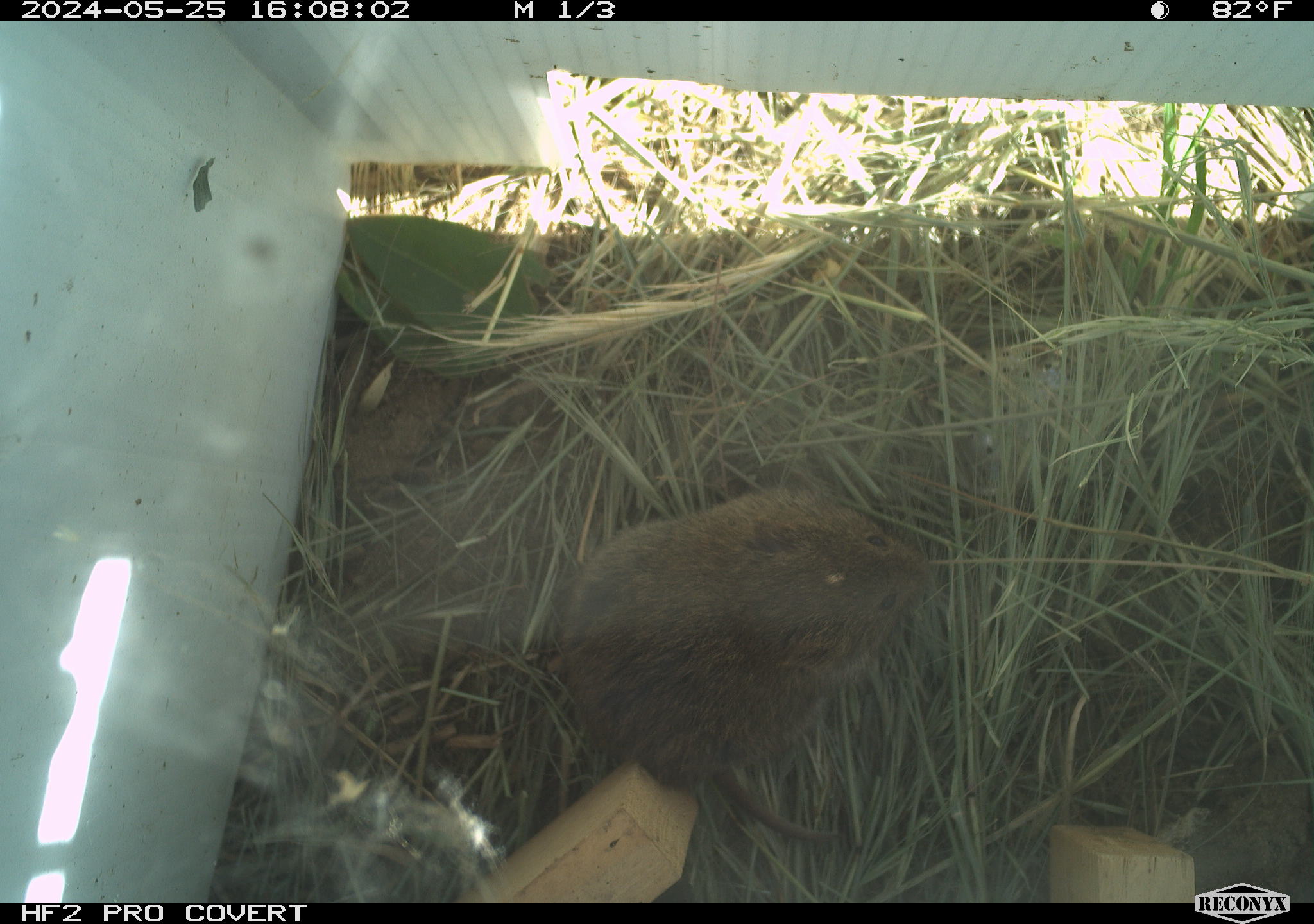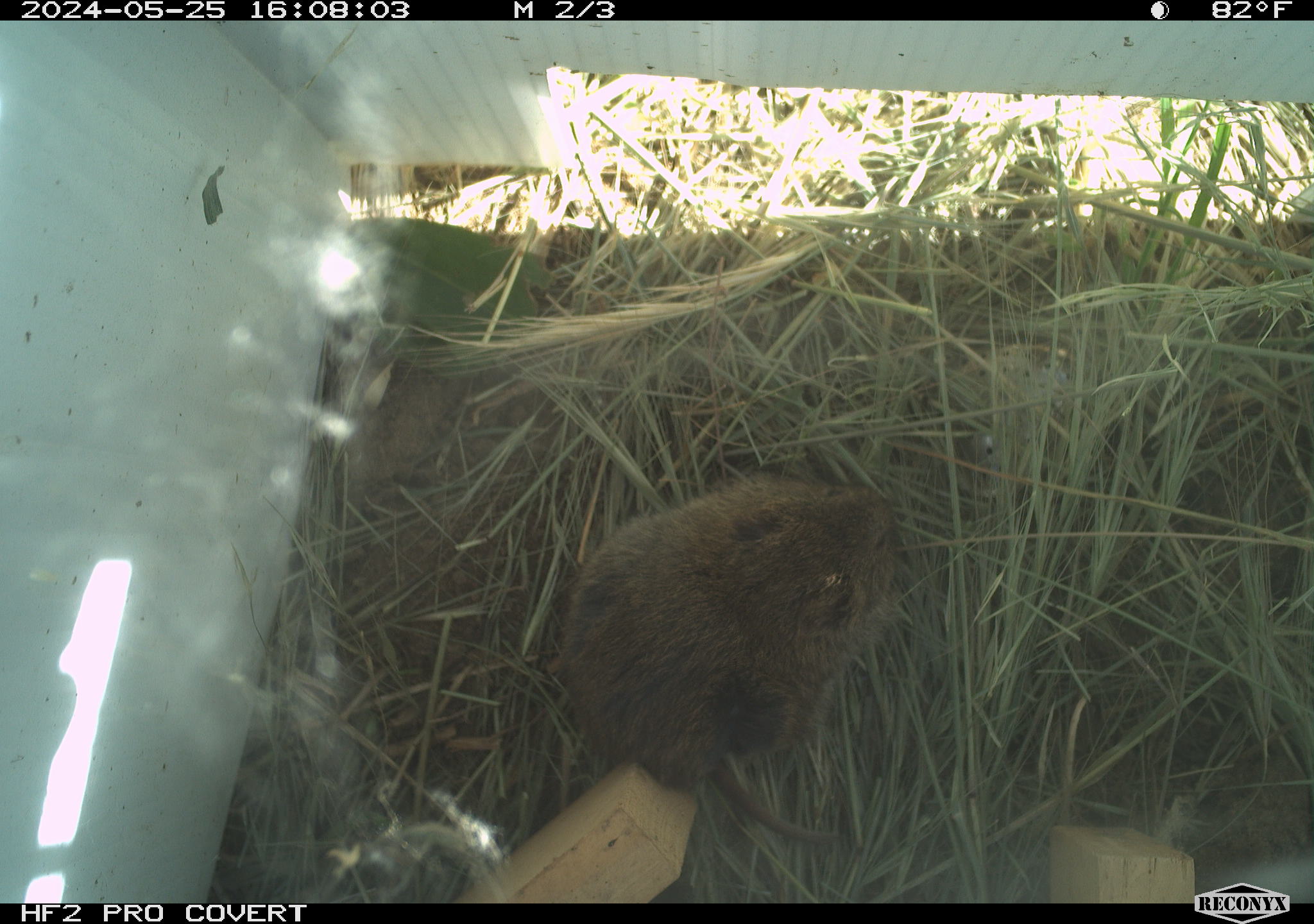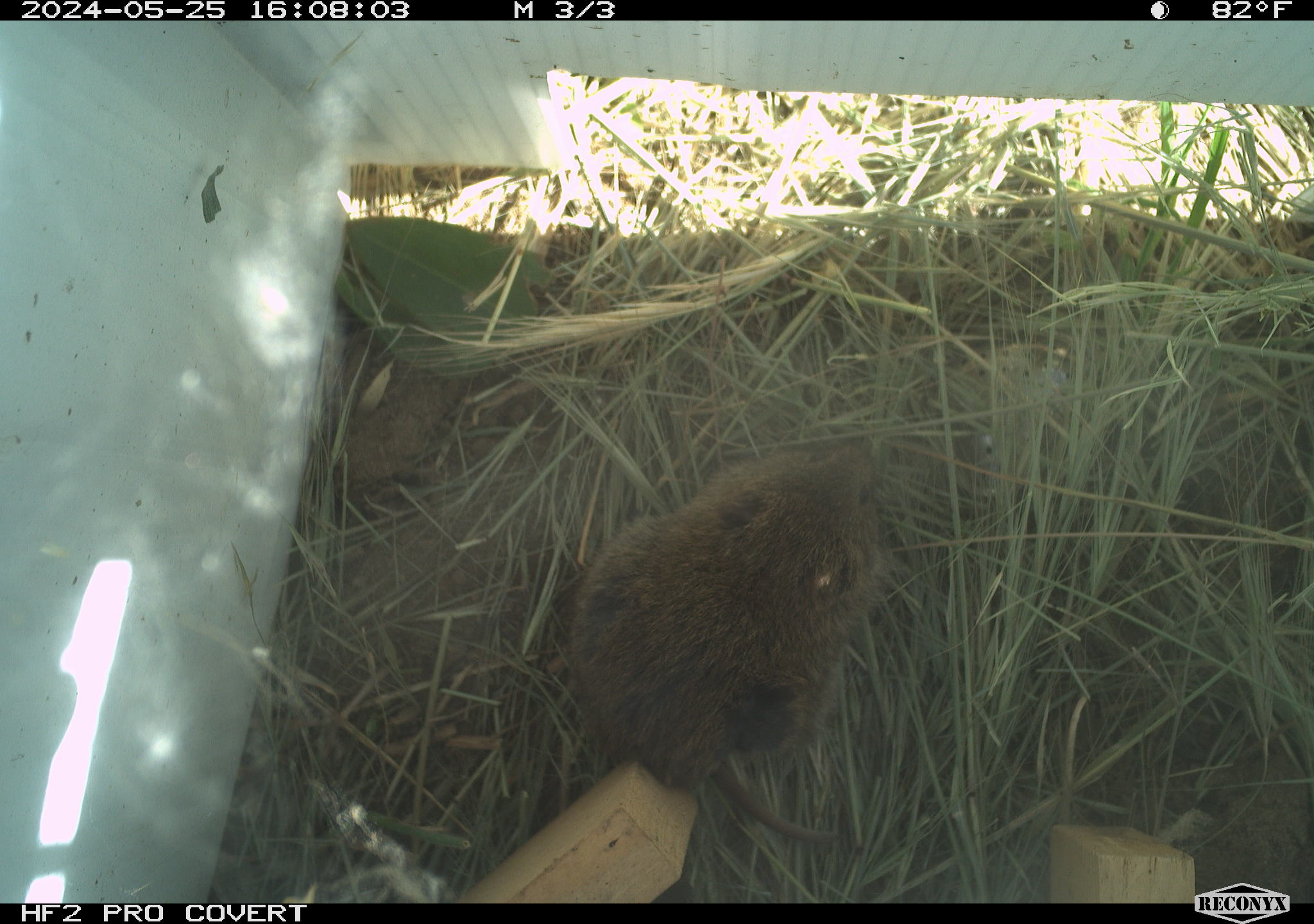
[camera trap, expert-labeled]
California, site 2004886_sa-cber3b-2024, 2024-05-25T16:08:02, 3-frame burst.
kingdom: Animalia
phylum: Chordata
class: Mammalia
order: Rodentia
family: Cricetidae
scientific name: Arvicolinae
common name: voles, lemmings, and muskrats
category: arvicolinae subfamily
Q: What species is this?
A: Arvicolinae subfamily (voles, lemmings, and muskrats) (Arvicolinae).